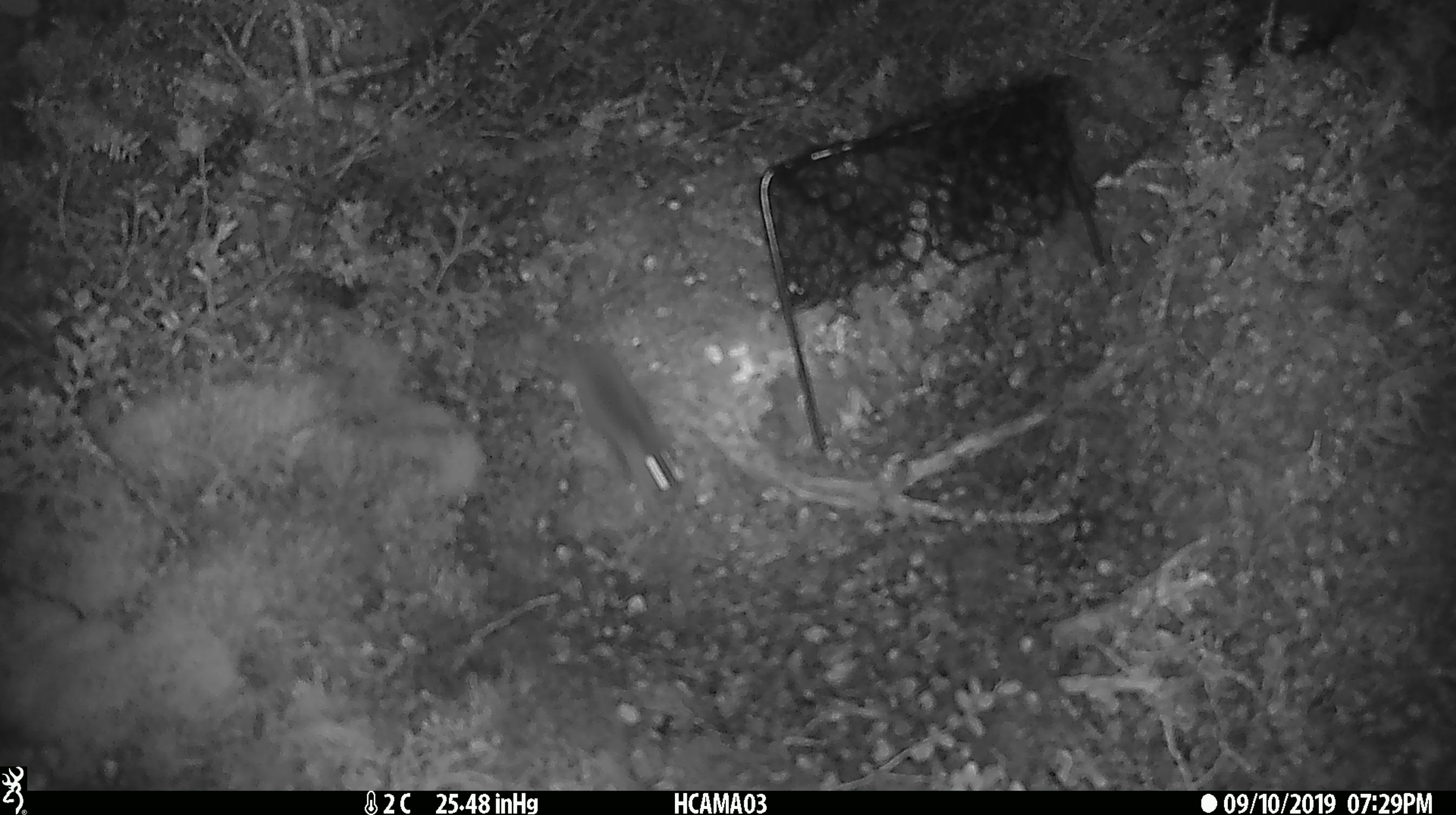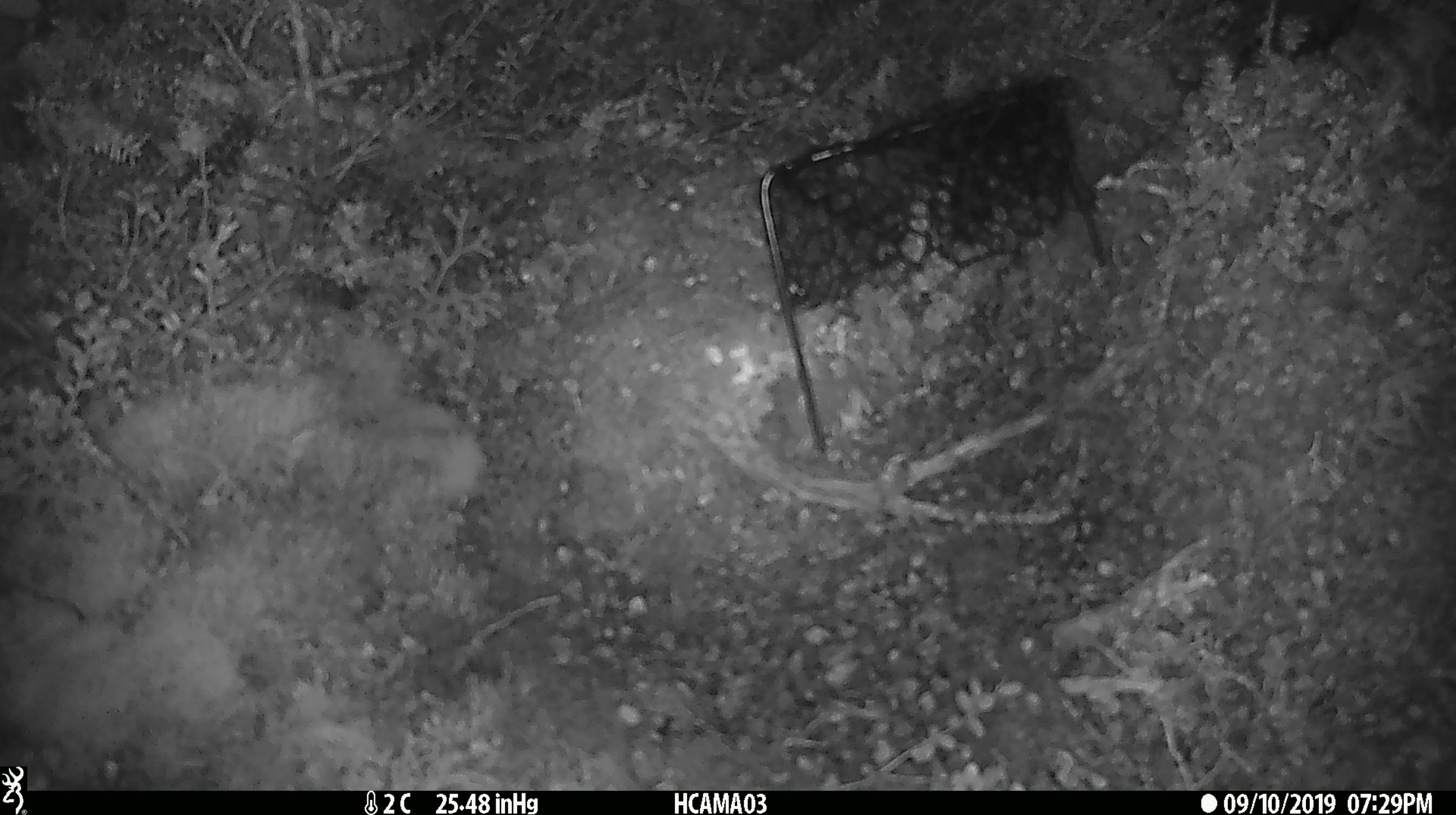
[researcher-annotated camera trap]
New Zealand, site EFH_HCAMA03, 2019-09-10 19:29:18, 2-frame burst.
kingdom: Animalia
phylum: Chordata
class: Mammalia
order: Rodentia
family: Muridae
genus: Mus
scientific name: Mus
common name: mouse